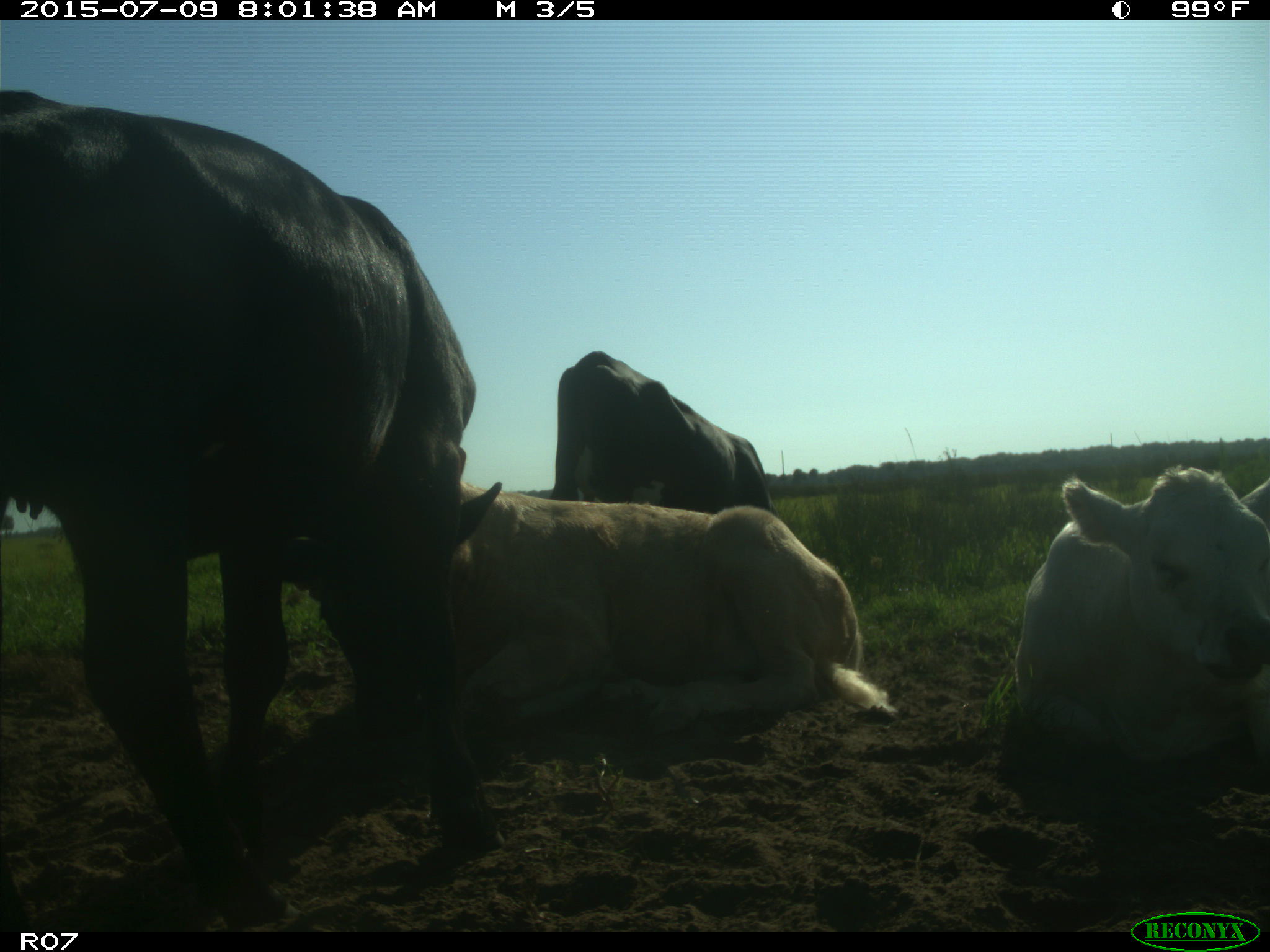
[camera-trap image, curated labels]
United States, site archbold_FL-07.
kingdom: Animalia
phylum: Chordata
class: Mammalia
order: Artiodactyla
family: Bovidae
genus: Bos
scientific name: Bos taurus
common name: domestic cow